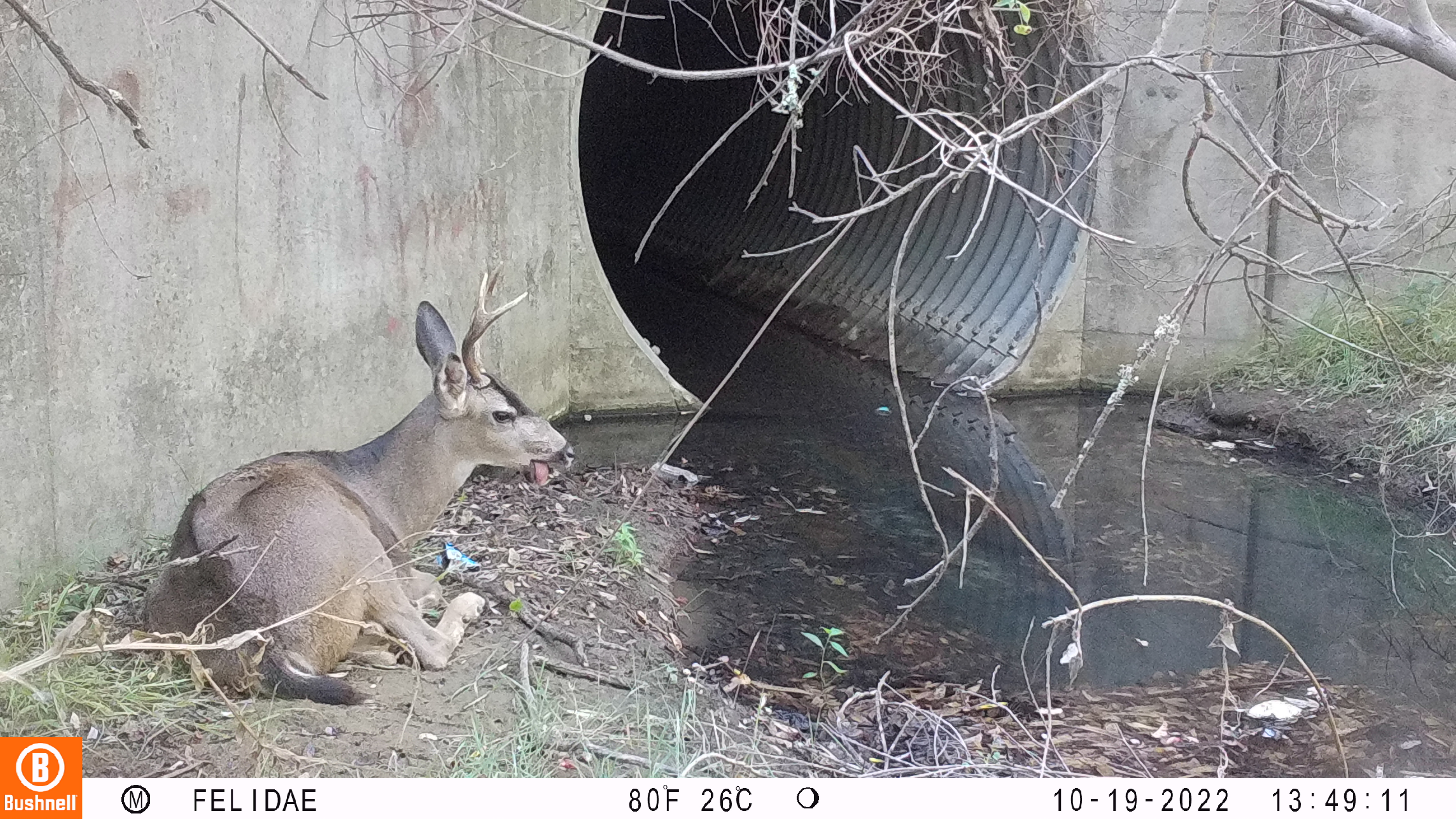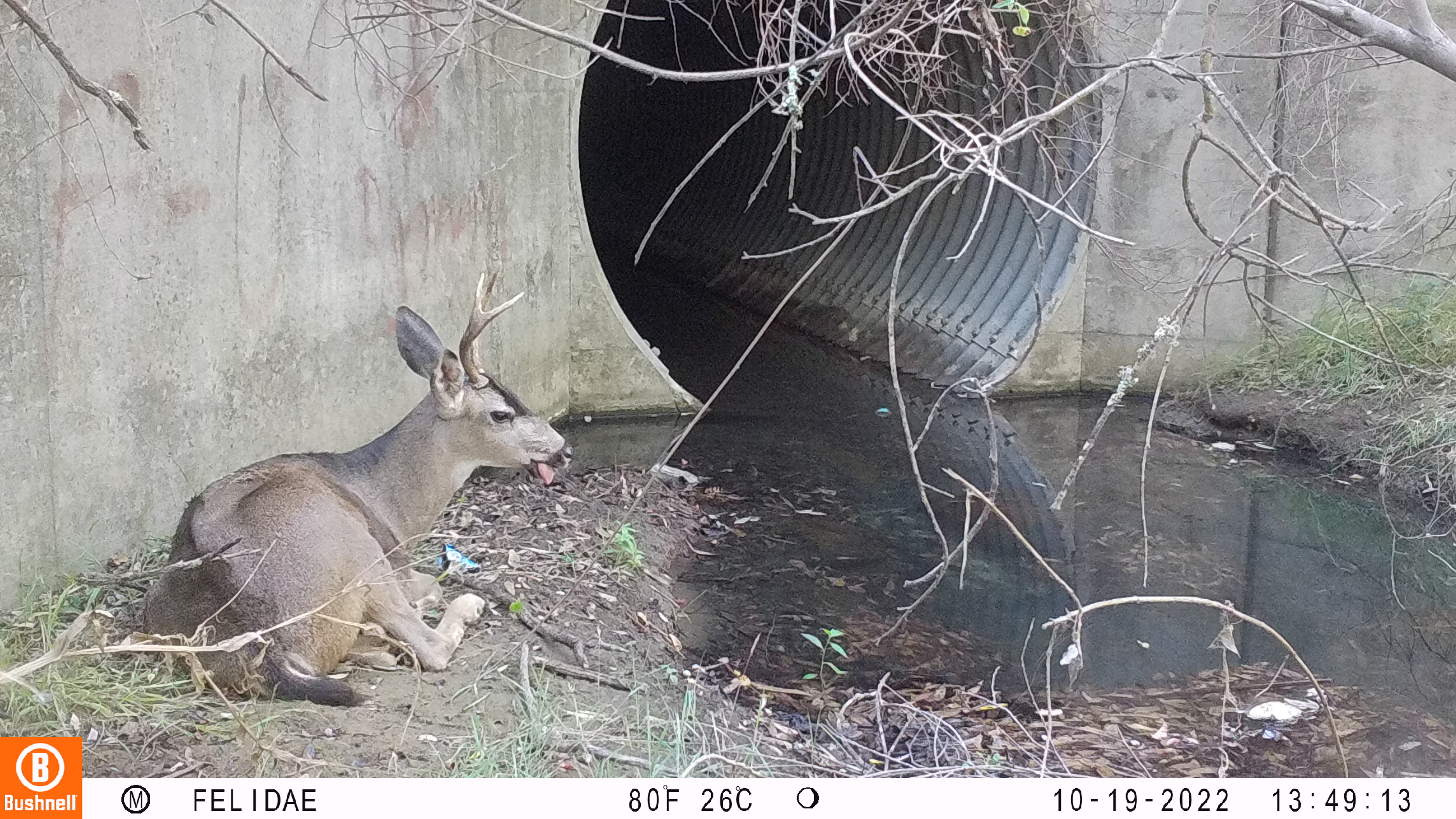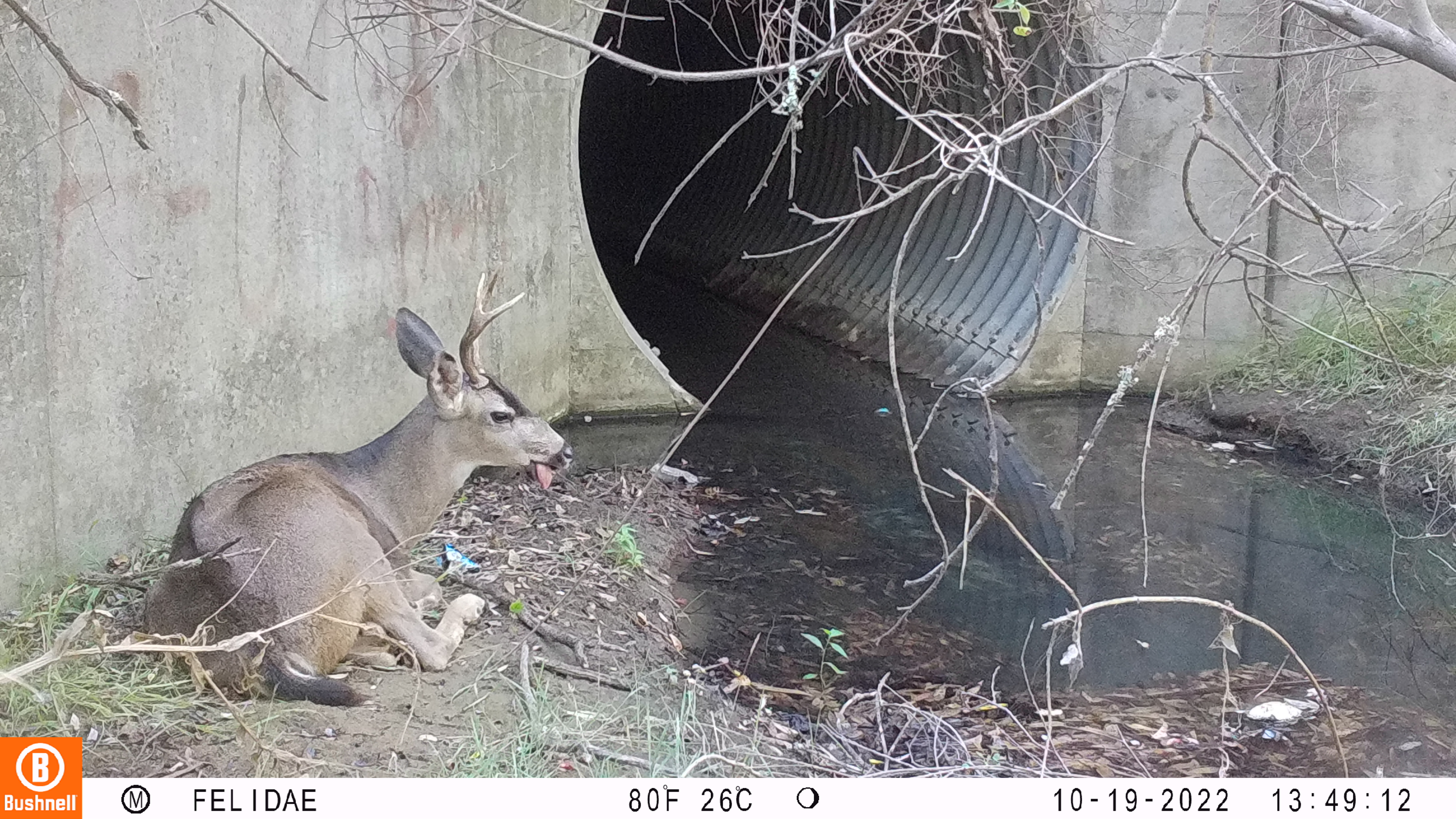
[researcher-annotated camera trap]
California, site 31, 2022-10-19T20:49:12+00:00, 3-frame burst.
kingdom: Animalia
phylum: Chordata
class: Mammalia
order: Artiodactyla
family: Cervidae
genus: Odocoileus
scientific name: Odocoileus hemionus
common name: mule deer